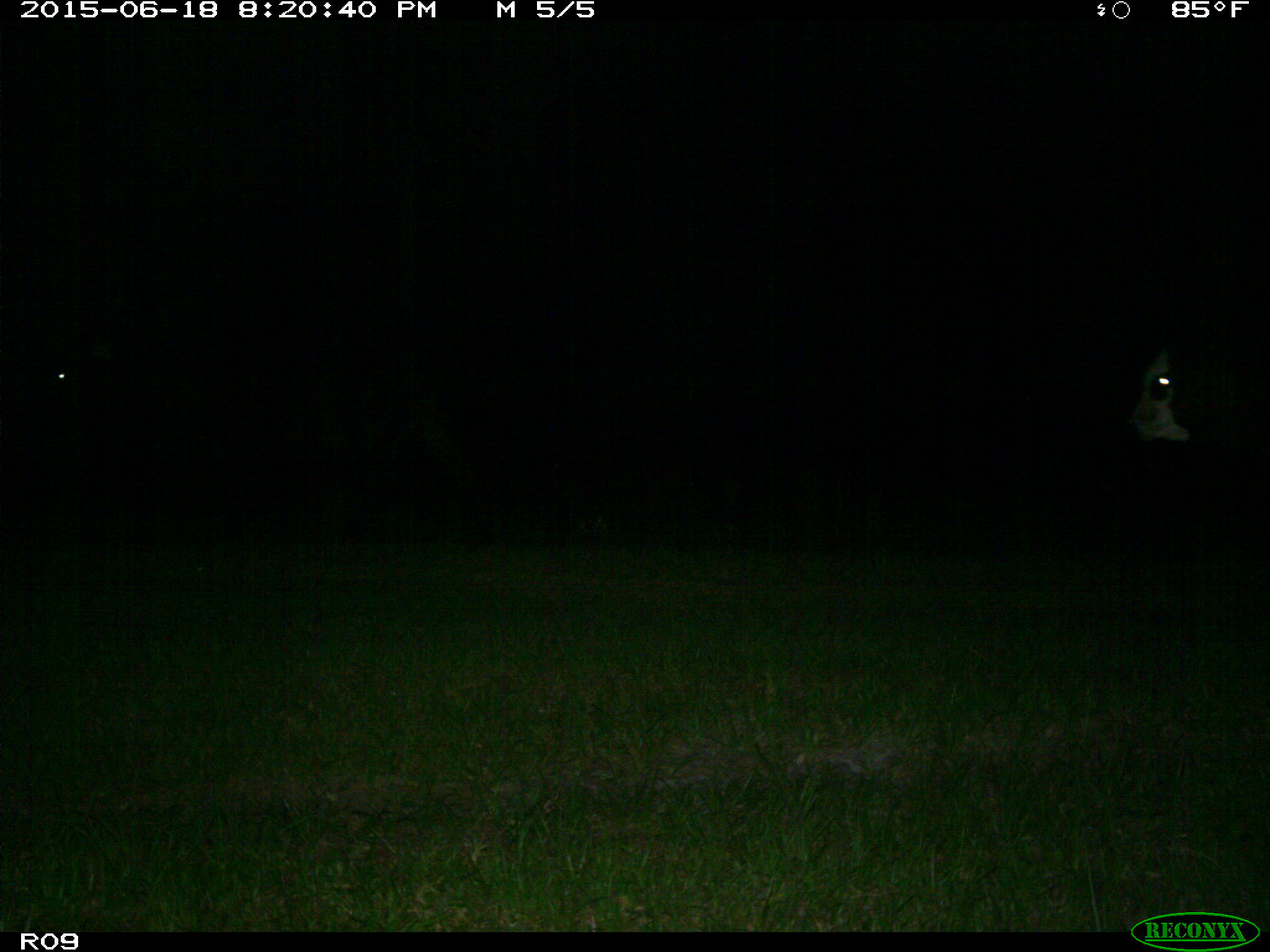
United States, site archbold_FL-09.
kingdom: Animalia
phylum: Chordata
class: Mammalia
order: Artiodactyla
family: Bovidae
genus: Bos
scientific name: Bos taurus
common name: domestic cow